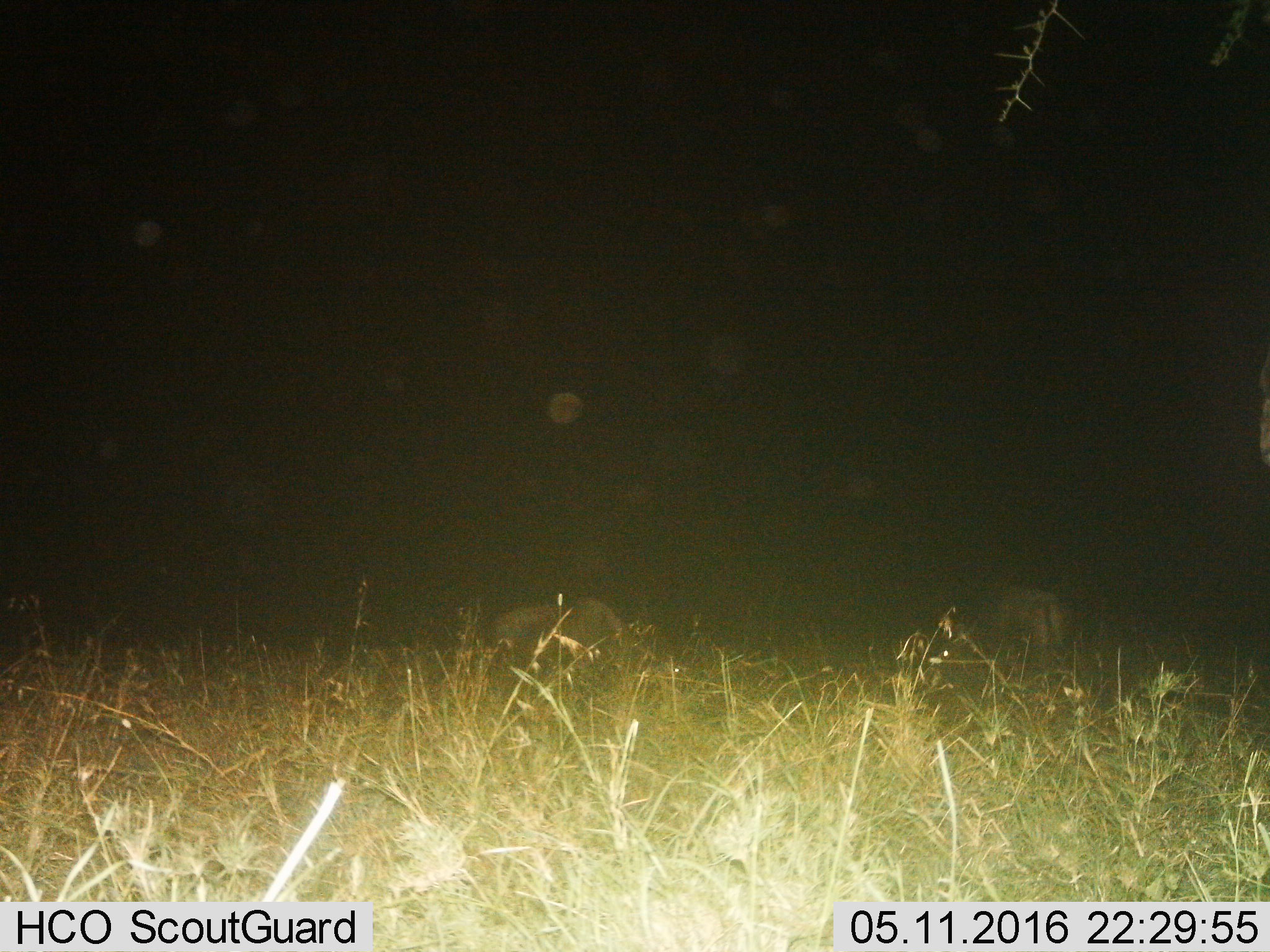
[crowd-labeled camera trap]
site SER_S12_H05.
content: unidentified animal